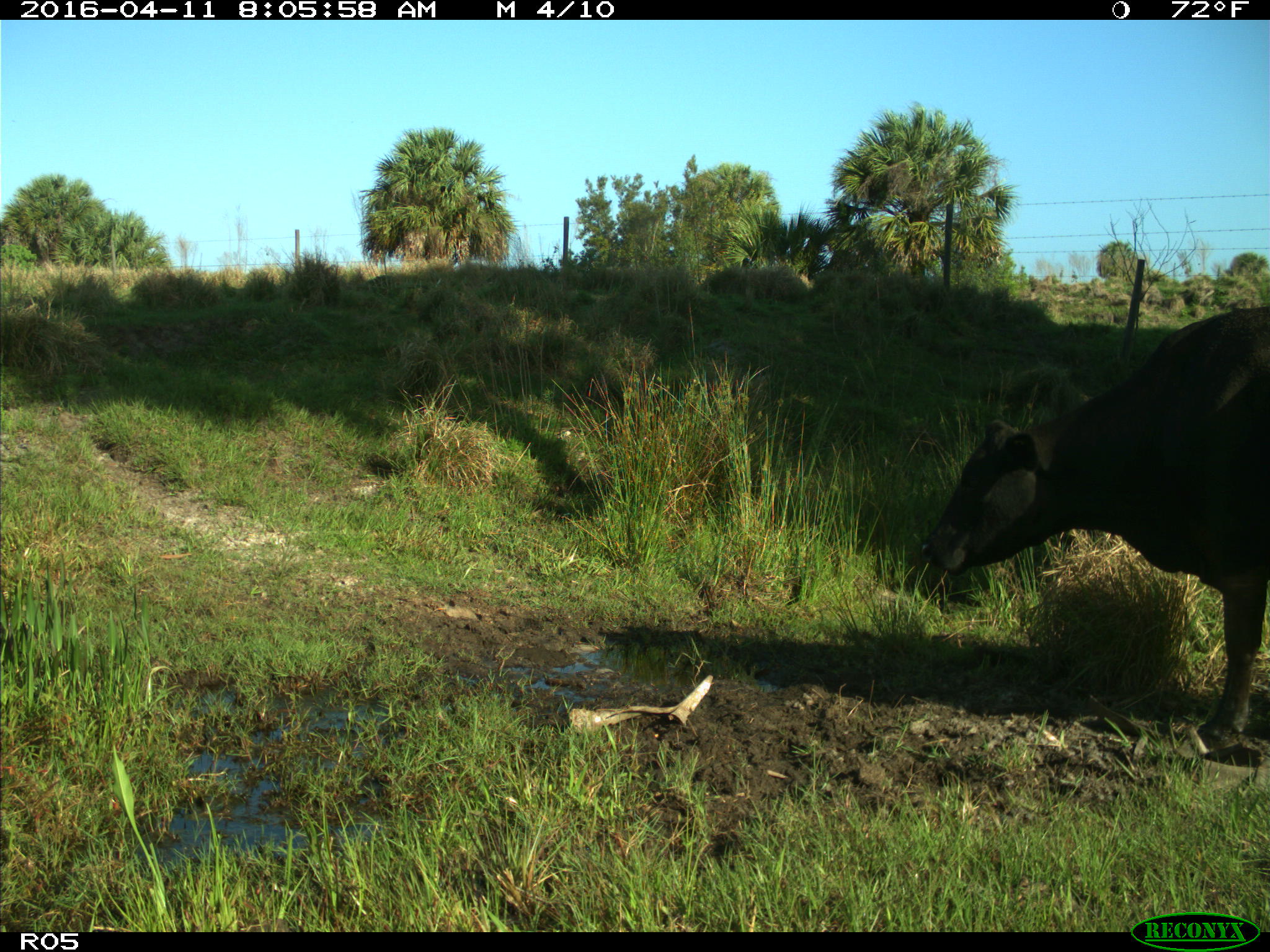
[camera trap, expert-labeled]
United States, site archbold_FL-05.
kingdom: Animalia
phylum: Chordata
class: Mammalia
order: Artiodactyla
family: Bovidae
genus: Bos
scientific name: Bos taurus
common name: domestic cow